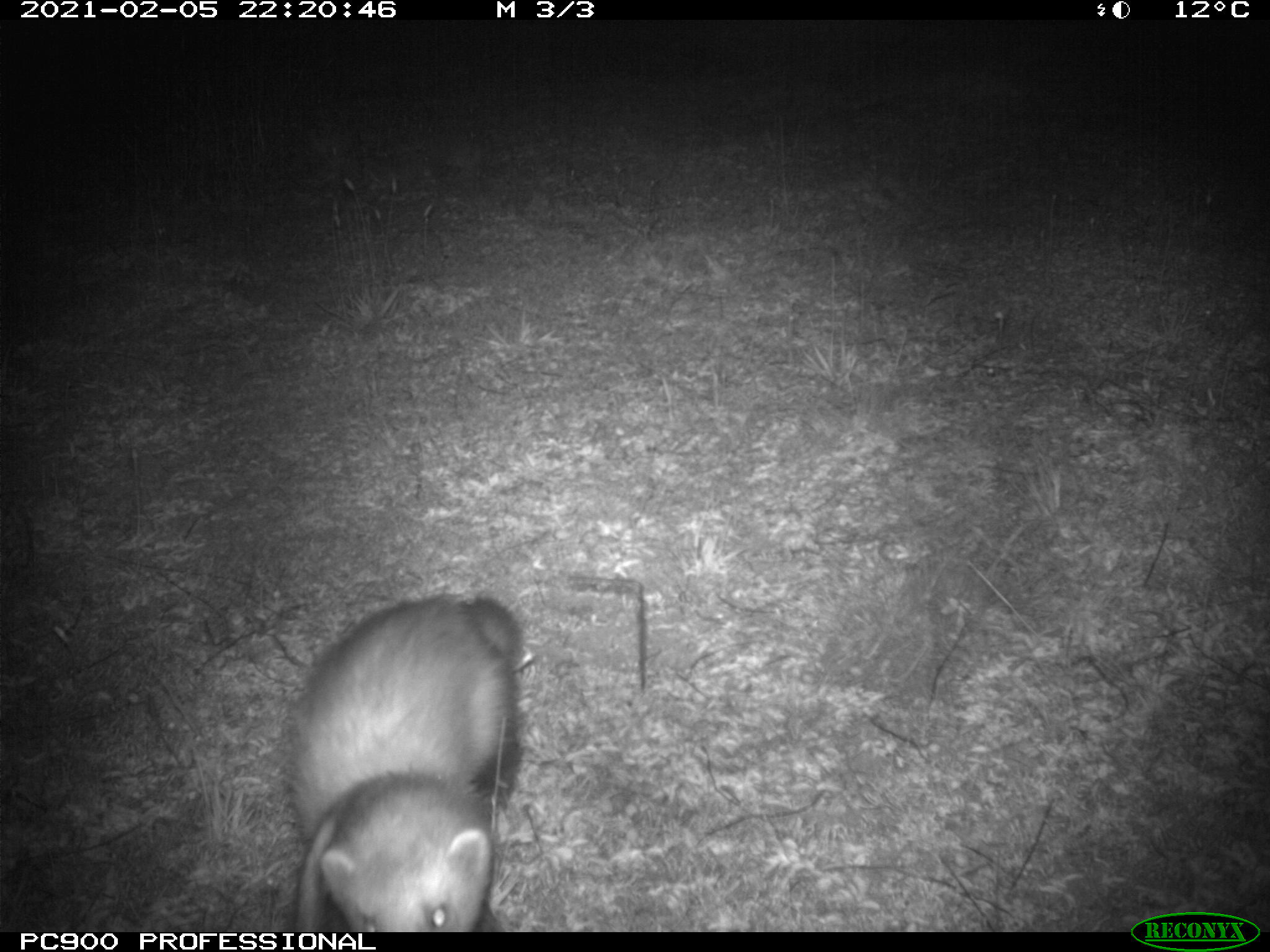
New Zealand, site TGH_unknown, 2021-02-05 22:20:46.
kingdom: Animalia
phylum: Chordata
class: Mammalia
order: Carnivora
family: Mustelidae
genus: Mustela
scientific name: Mustela furo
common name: ferret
Ferret (Mustela furo).